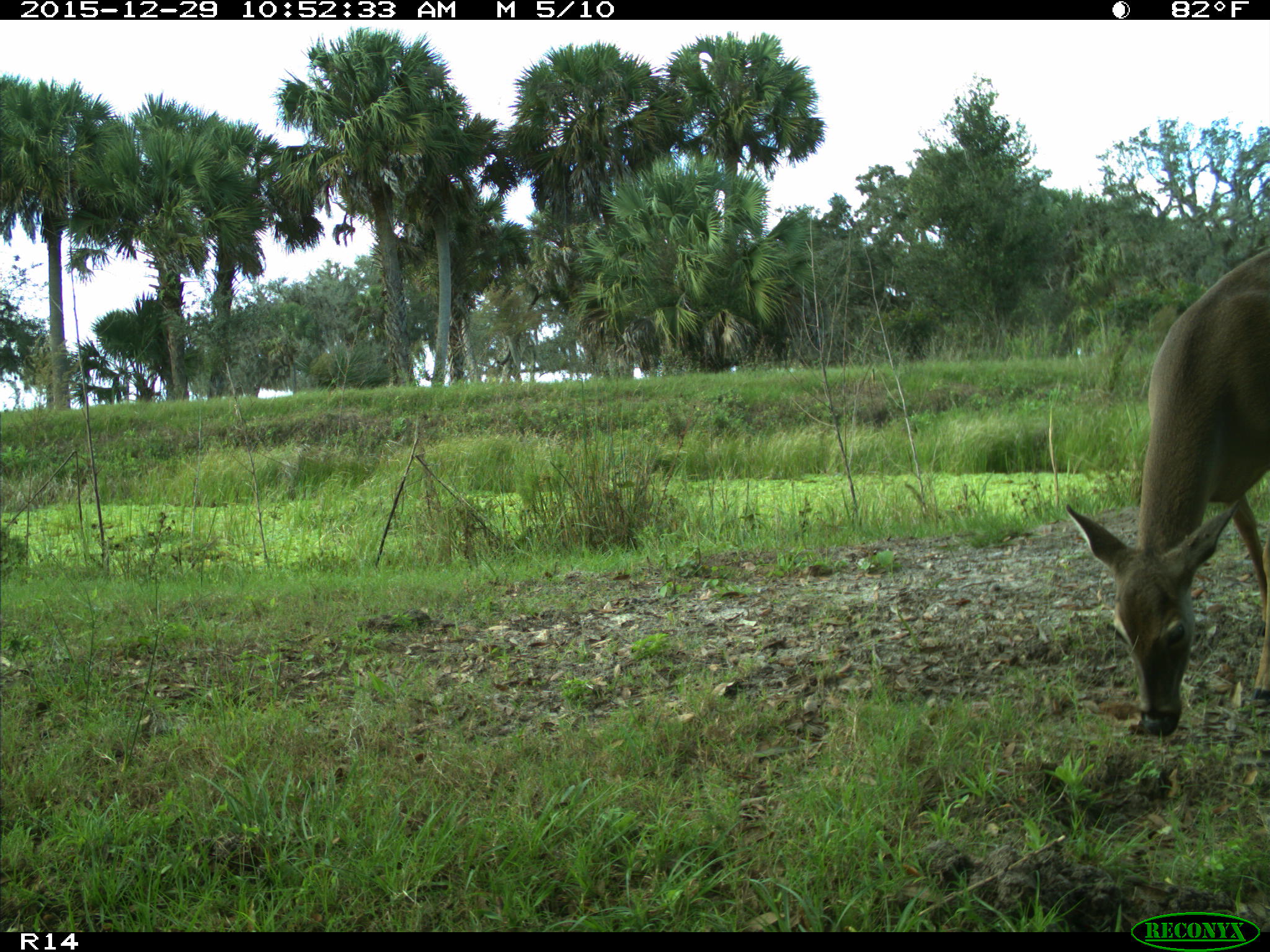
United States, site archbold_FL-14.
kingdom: Animalia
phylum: Chordata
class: Mammalia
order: Artiodactyla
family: Cervidae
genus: Odocoileus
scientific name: Odocoileus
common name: deer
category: unidentified deer